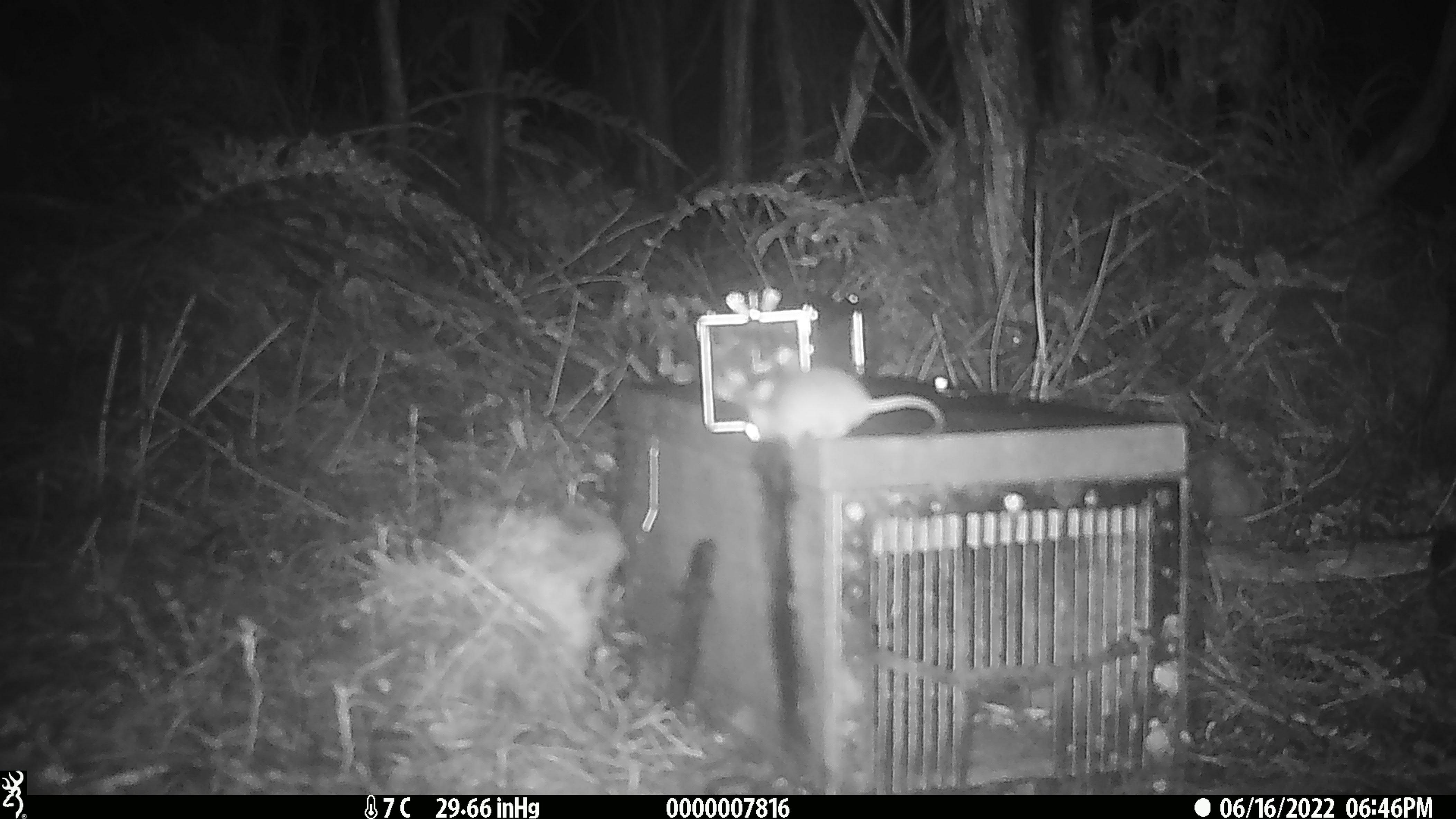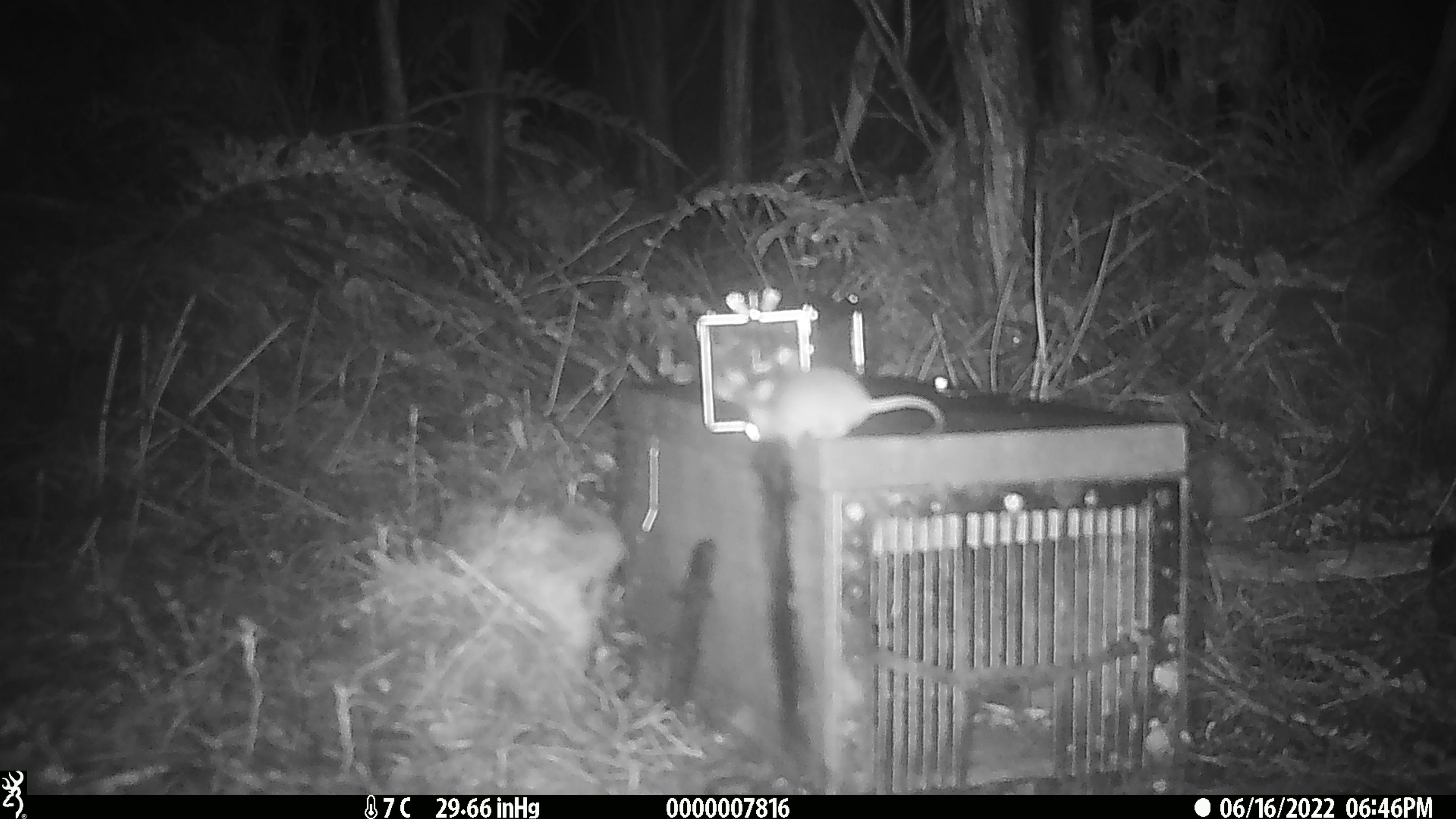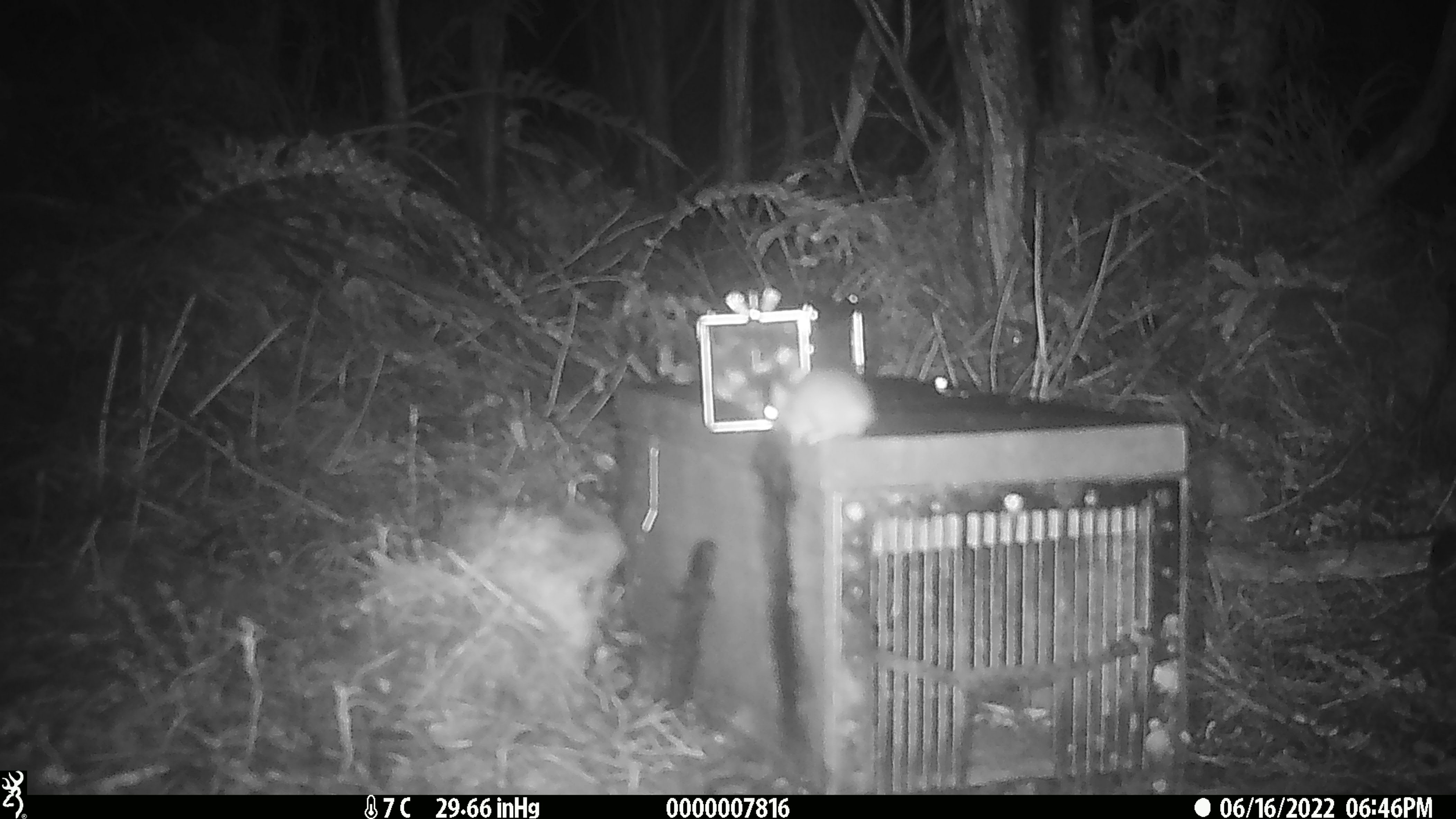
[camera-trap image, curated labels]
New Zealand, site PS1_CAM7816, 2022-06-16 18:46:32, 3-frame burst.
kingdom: Animalia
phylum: Chordata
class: Mammalia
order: Rodentia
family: Muridae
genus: Mus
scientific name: Mus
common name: mouse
Mouse (Mus).